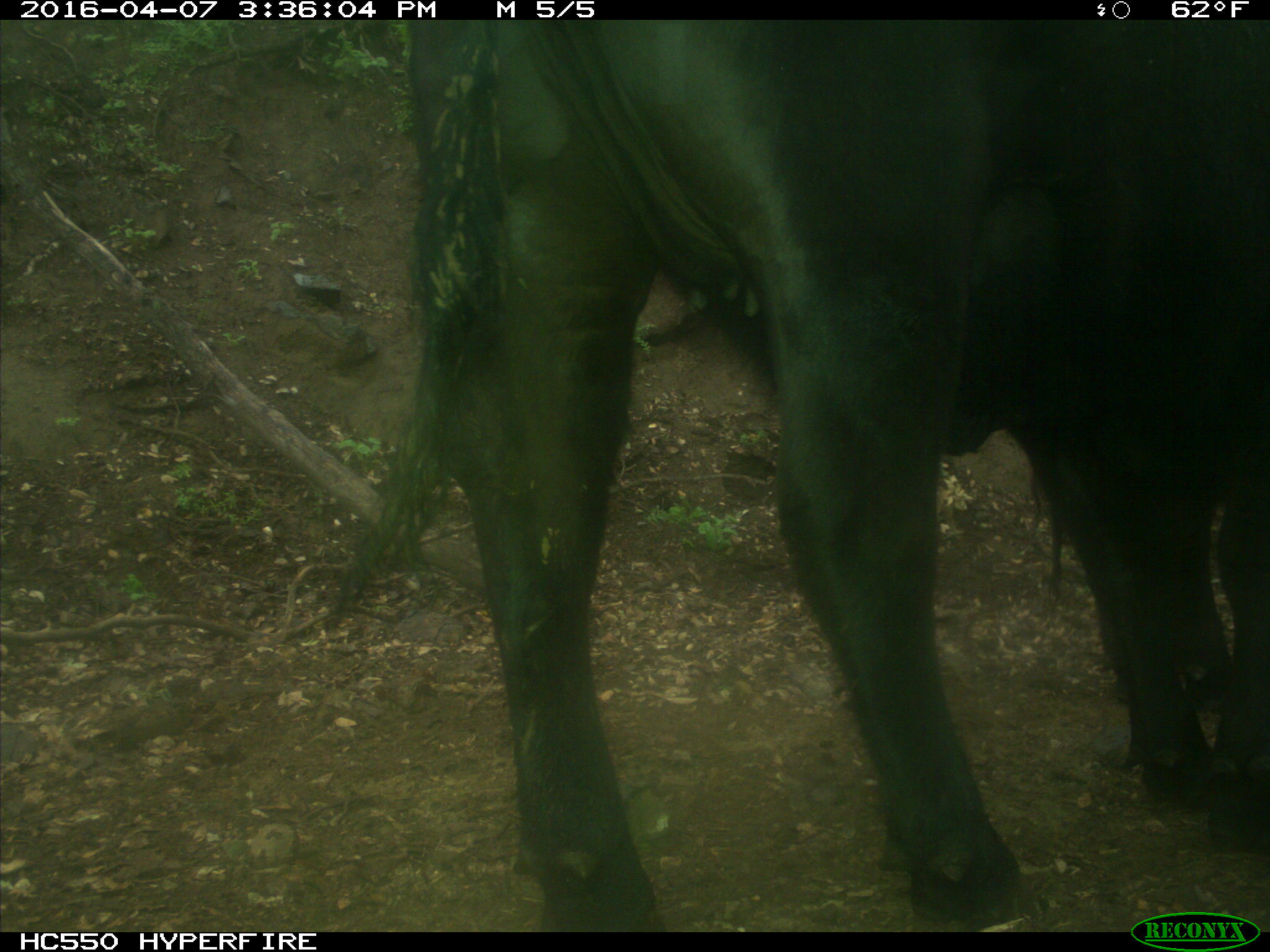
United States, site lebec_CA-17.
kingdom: Animalia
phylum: Chordata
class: Mammalia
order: Artiodactyla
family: Bovidae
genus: Bos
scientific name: Bos taurus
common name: domestic cow